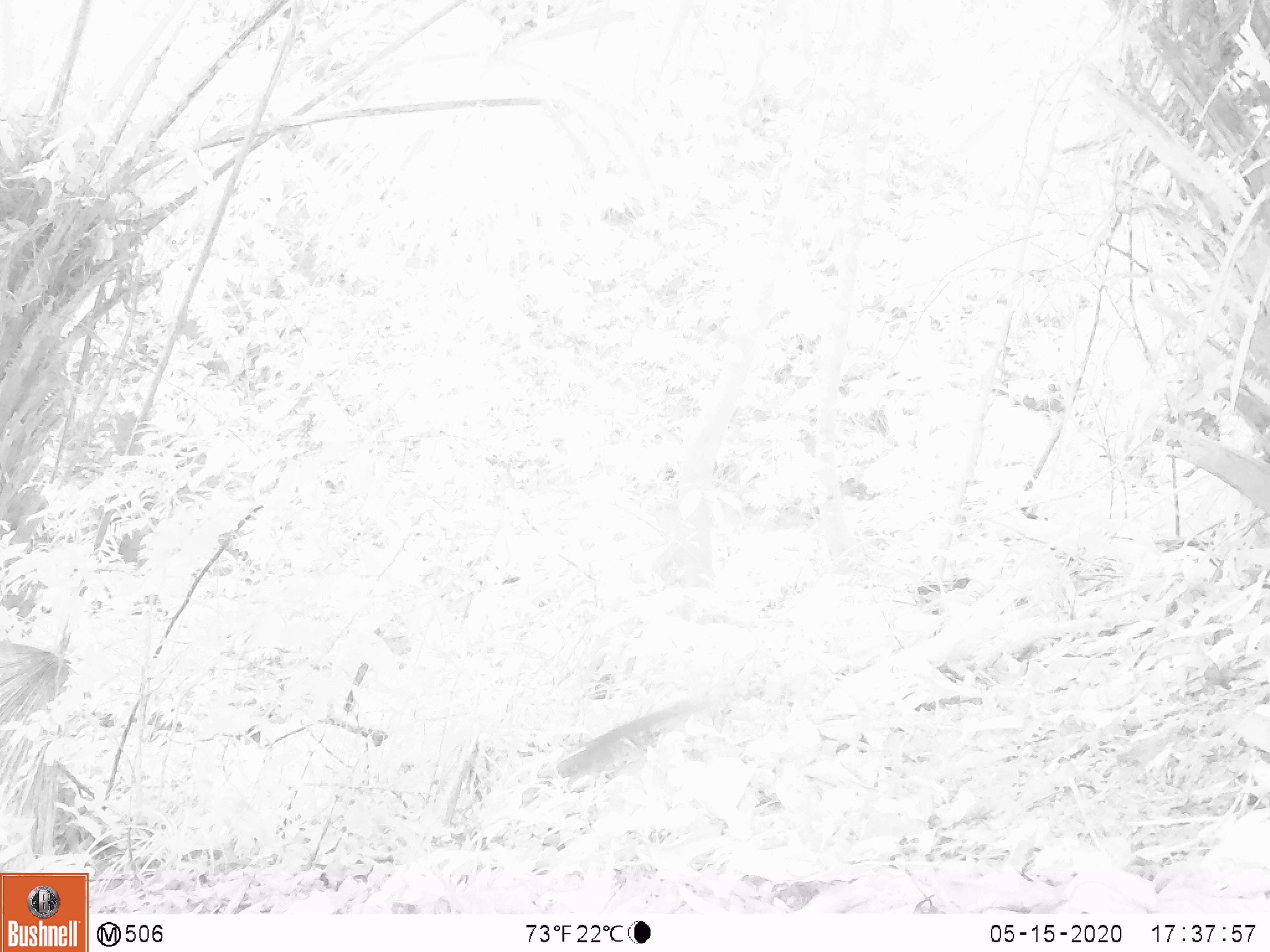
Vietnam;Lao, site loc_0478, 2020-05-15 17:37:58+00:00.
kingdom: Animalia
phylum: Chordata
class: Mammalia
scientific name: Mammalia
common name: mammal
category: unidentified small mammal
Unidentified small mammal (mammal) (Mammalia). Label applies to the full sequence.